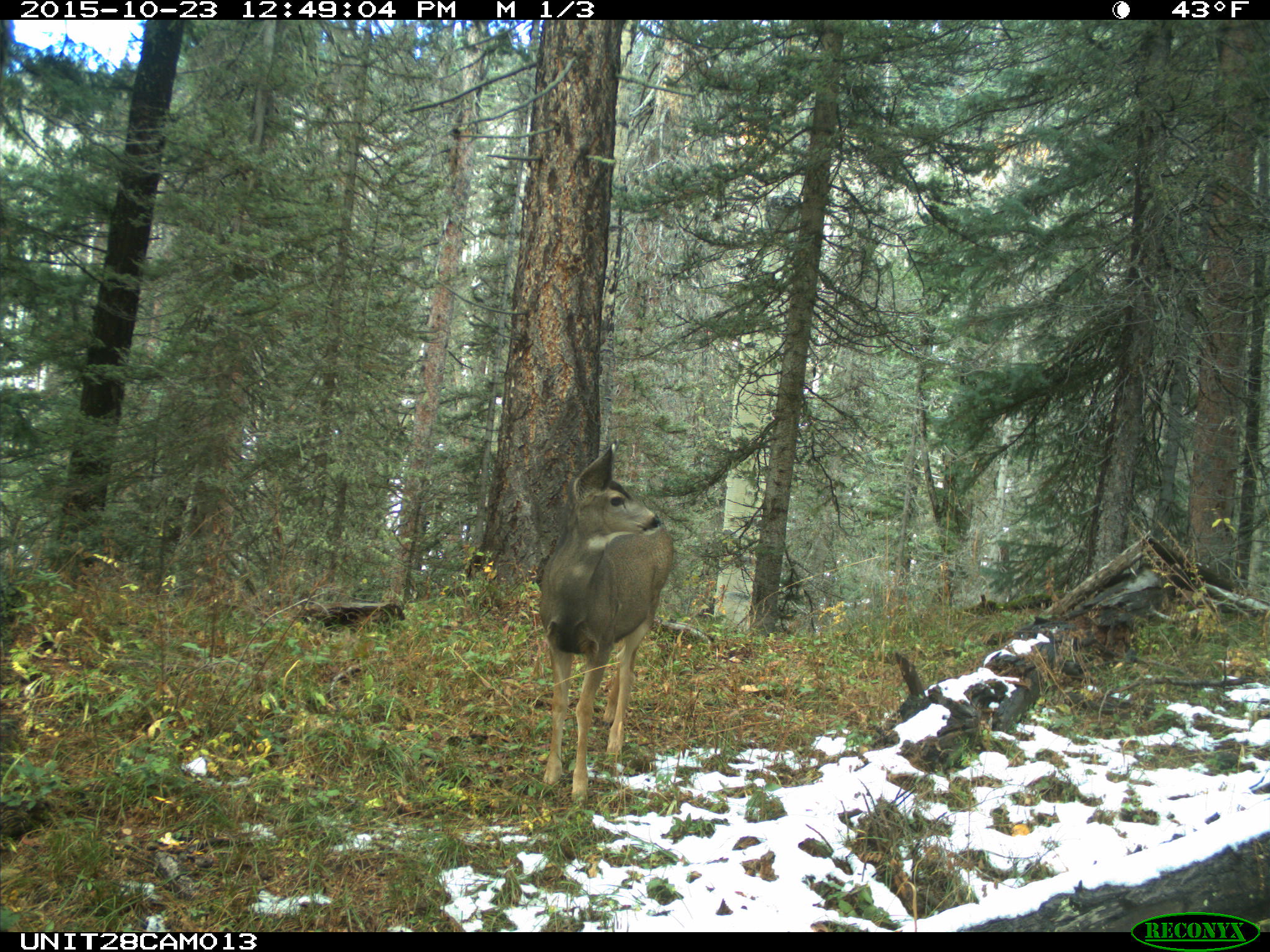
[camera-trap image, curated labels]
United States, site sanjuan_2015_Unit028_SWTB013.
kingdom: Animalia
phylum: Chordata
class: Mammalia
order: Artiodactyla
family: Cervidae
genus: Odocoileus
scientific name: Odocoileus hemionus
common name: mule deer